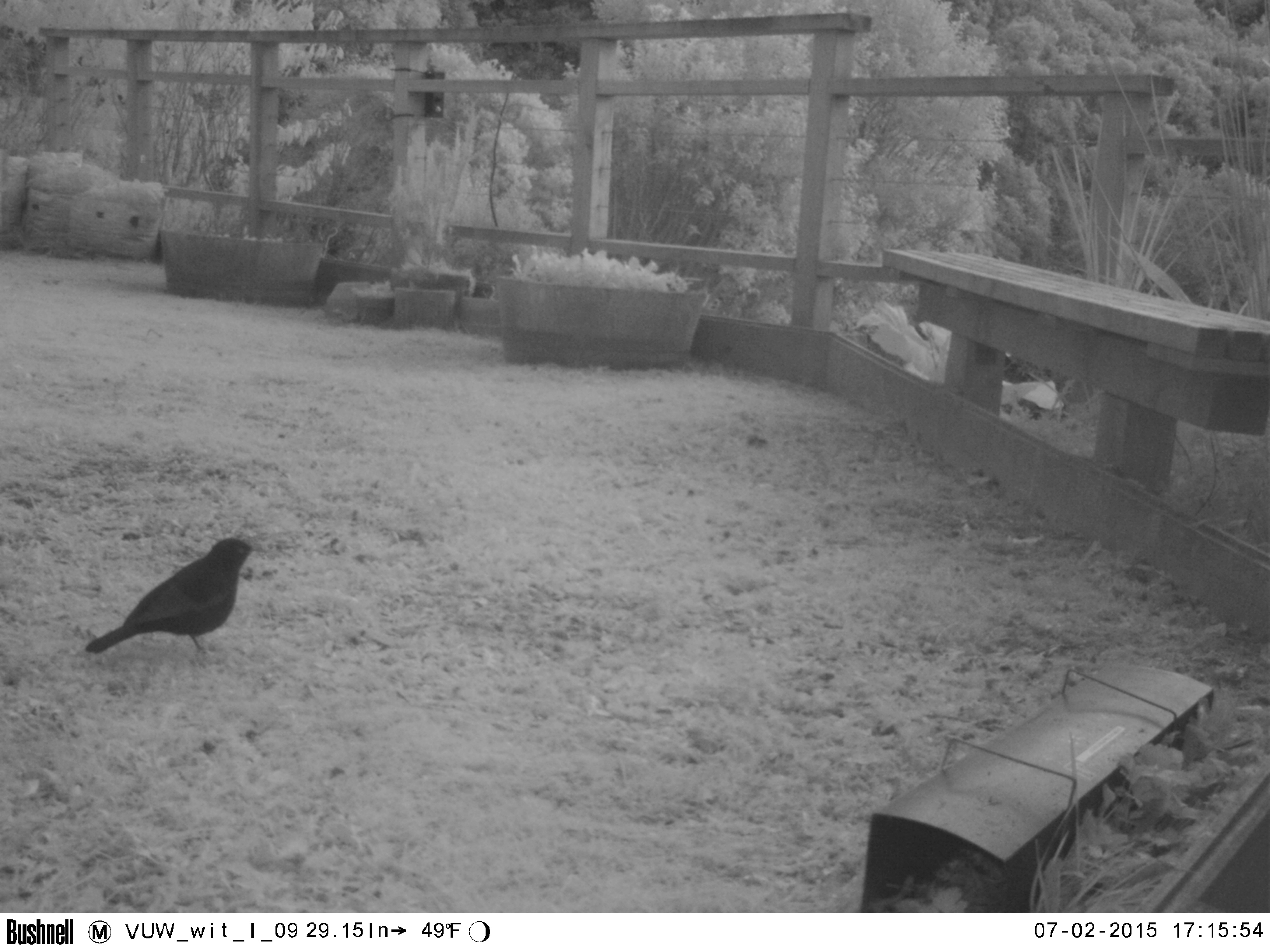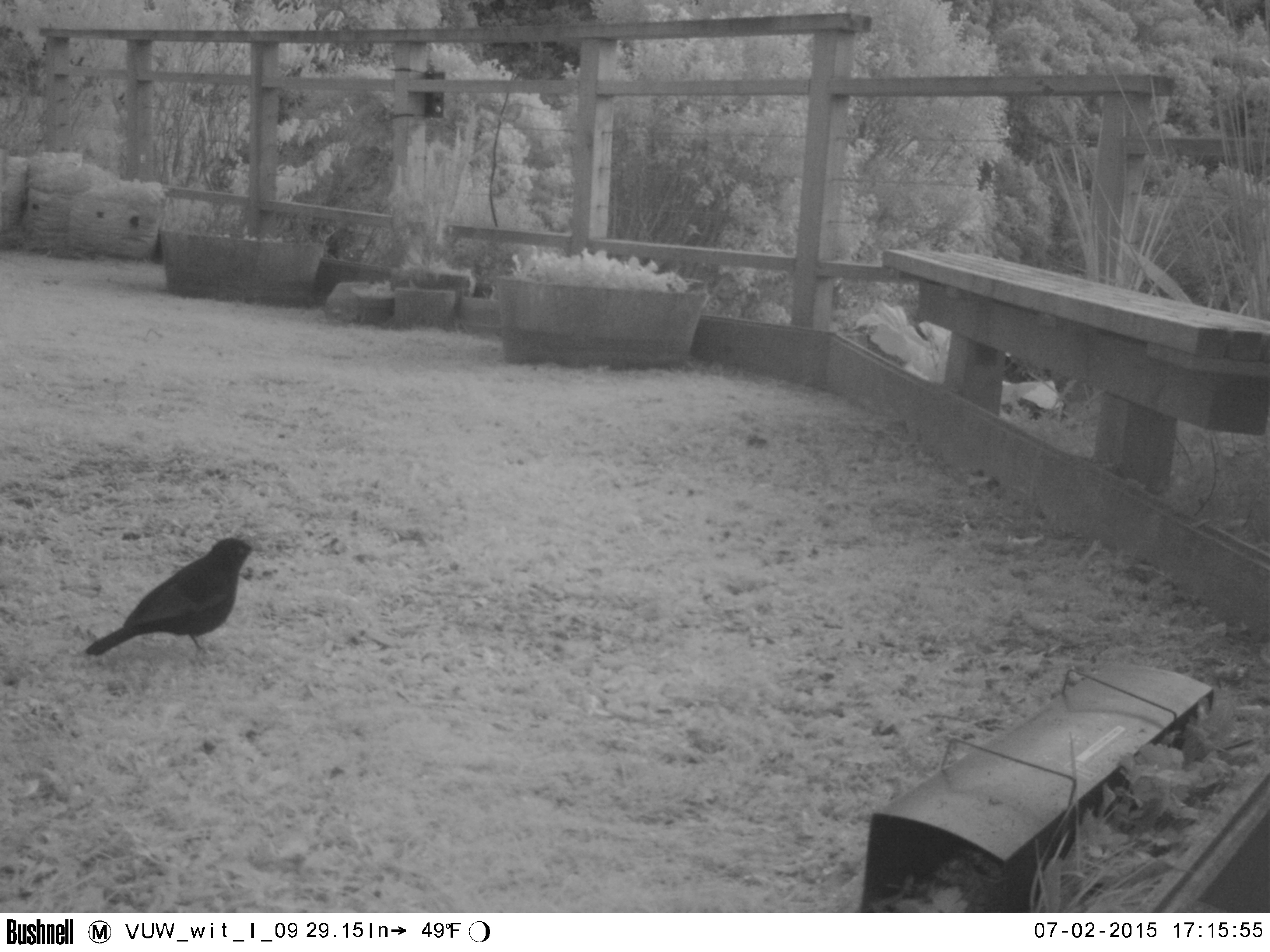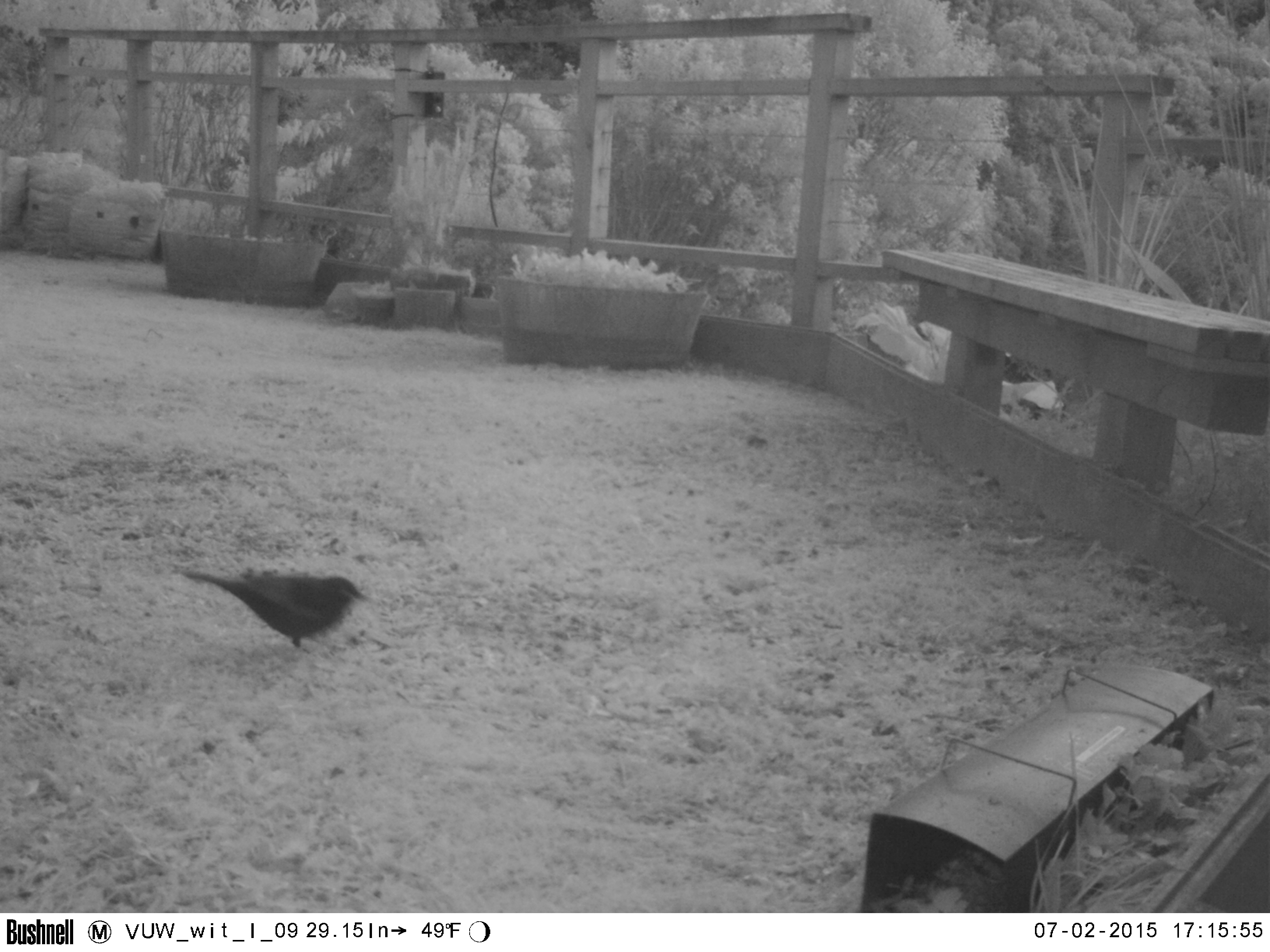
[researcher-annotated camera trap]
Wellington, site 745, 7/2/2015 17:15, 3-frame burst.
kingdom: Animalia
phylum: Chordata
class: Aves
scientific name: Aves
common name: bird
Bird (Aves).